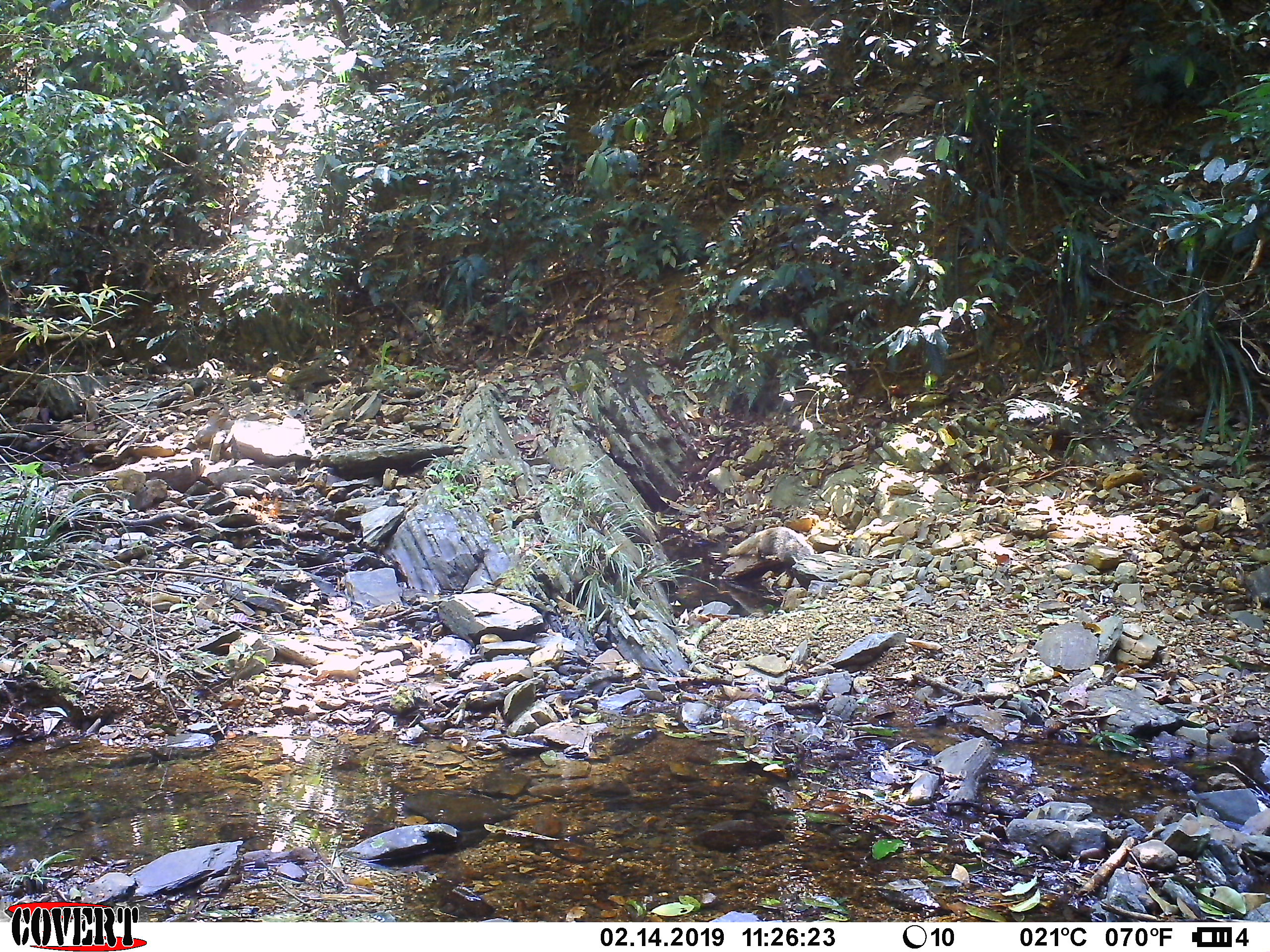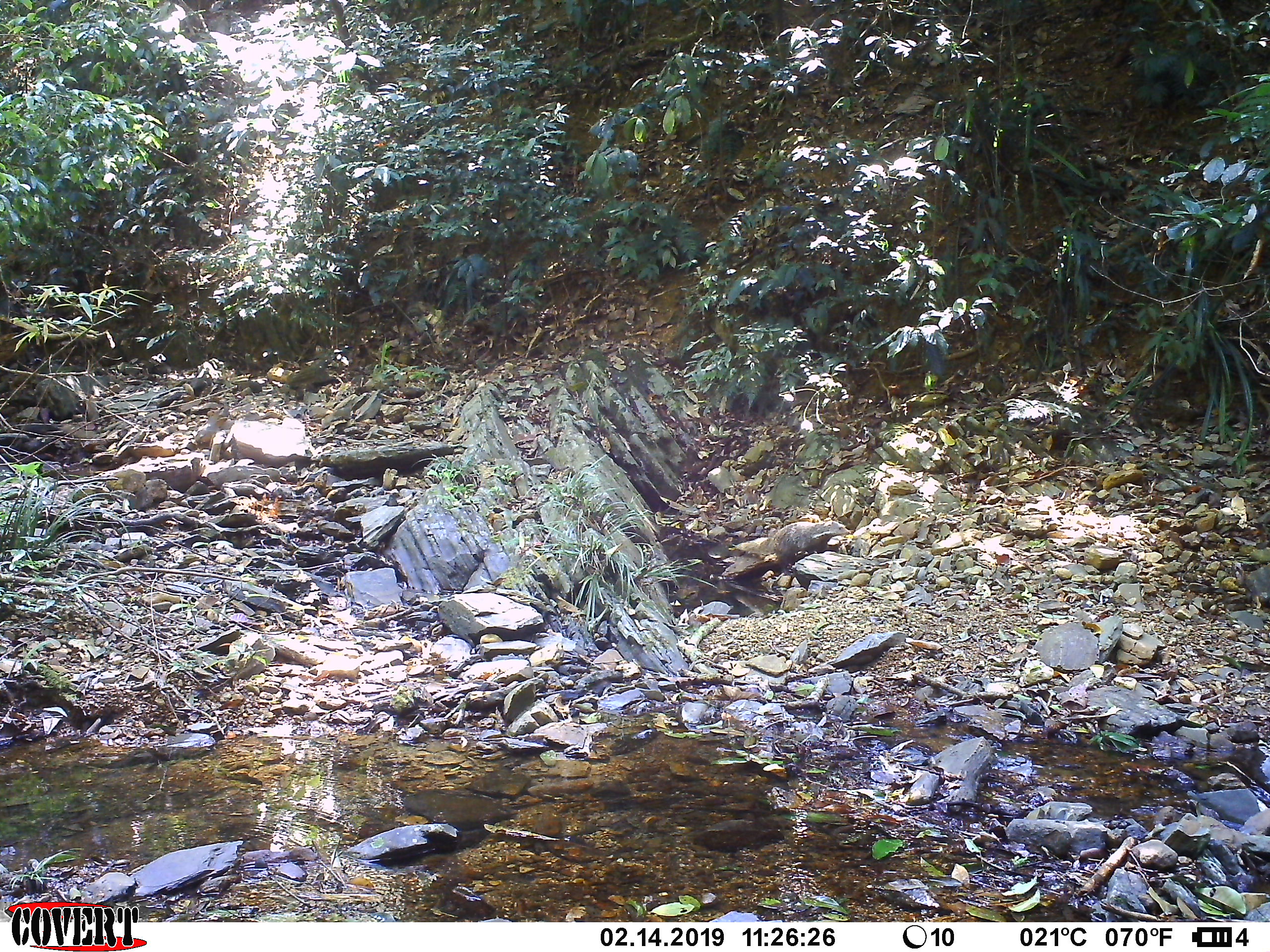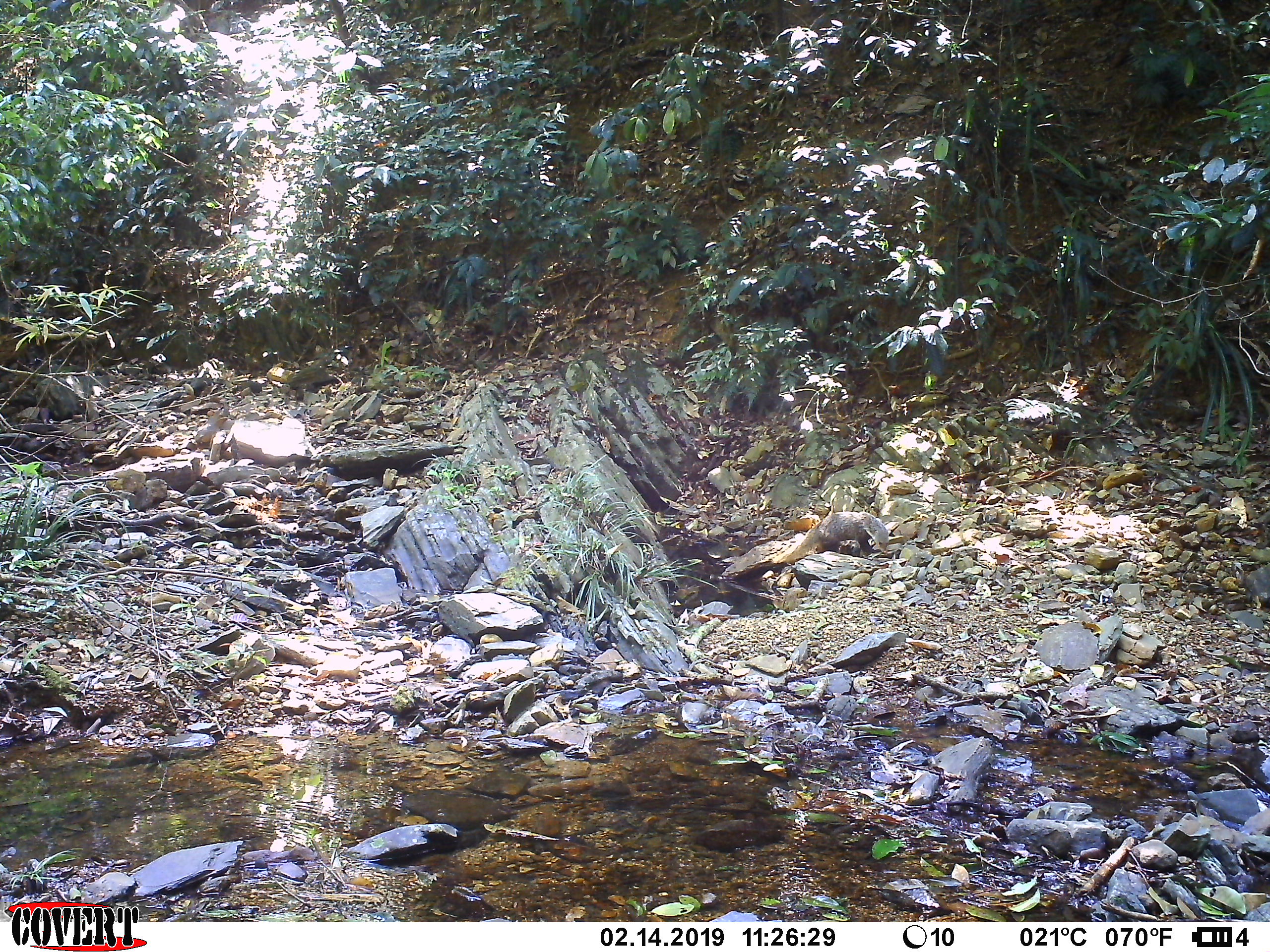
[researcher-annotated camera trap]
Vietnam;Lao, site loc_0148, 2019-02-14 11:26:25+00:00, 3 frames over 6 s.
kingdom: Animalia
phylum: Chordata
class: Mammalia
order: Carnivora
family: Herpestidae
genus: Urva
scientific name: Urva urva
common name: crab-eating mongoose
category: crab eating mongoose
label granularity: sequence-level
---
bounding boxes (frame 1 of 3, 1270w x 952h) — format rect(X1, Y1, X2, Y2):
crab eating mongoose: rect(726, 526, 816, 571)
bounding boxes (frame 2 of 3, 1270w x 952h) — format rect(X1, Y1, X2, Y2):
crab eating mongoose: rect(733, 519, 850, 577)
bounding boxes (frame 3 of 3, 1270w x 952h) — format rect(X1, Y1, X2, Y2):
crab eating mongoose: rect(785, 510, 889, 564)